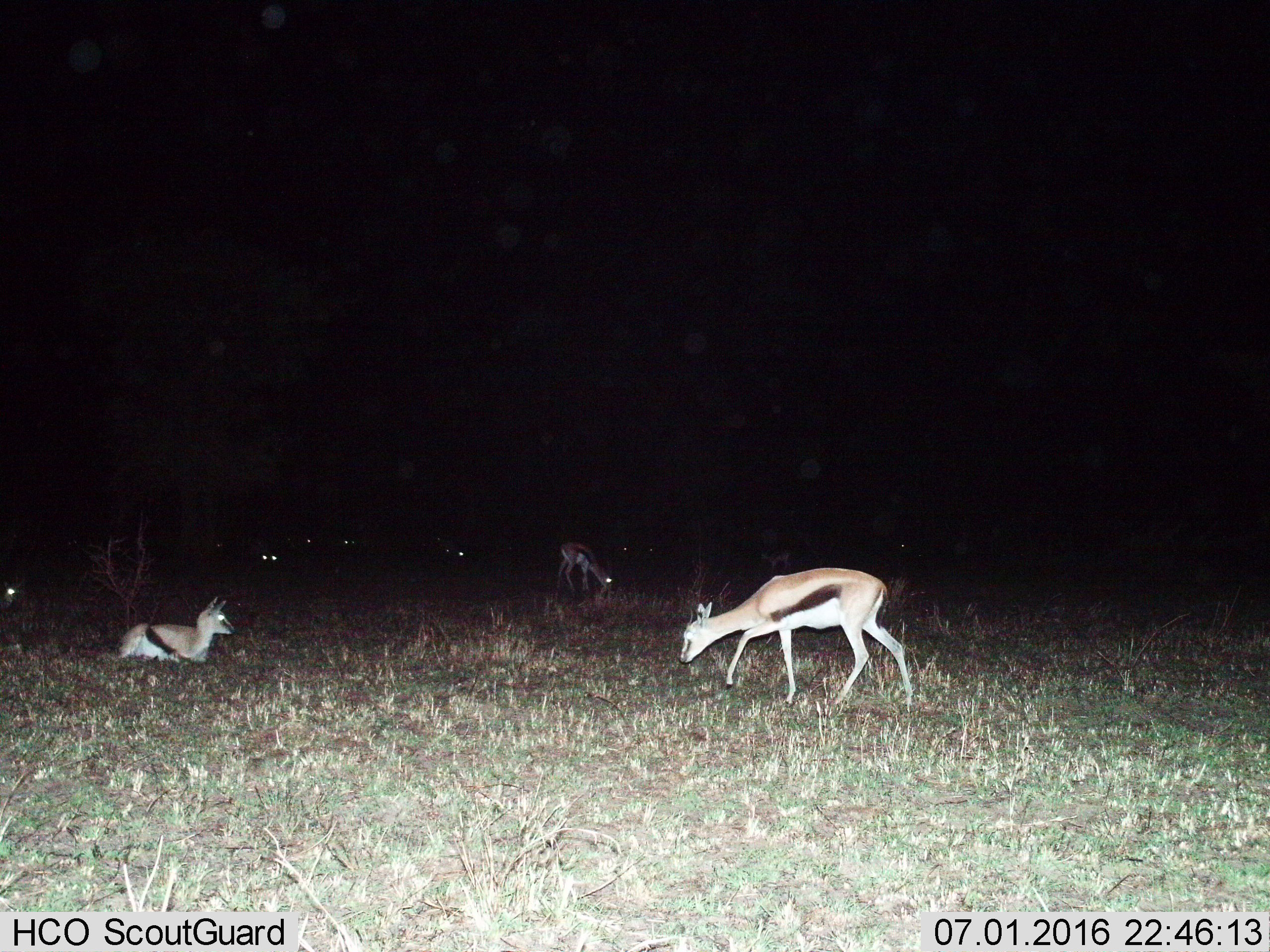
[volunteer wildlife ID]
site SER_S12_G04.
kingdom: Animalia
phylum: Chordata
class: Mammalia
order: Artiodactyla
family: Bovidae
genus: Eudorcas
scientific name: Eudorcas thomsonii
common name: thomson's gazelle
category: gazellethomsons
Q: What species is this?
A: Gazellethomsons (thomson's gazelle) (Eudorcas thomsonii).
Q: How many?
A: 5.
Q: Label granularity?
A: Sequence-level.